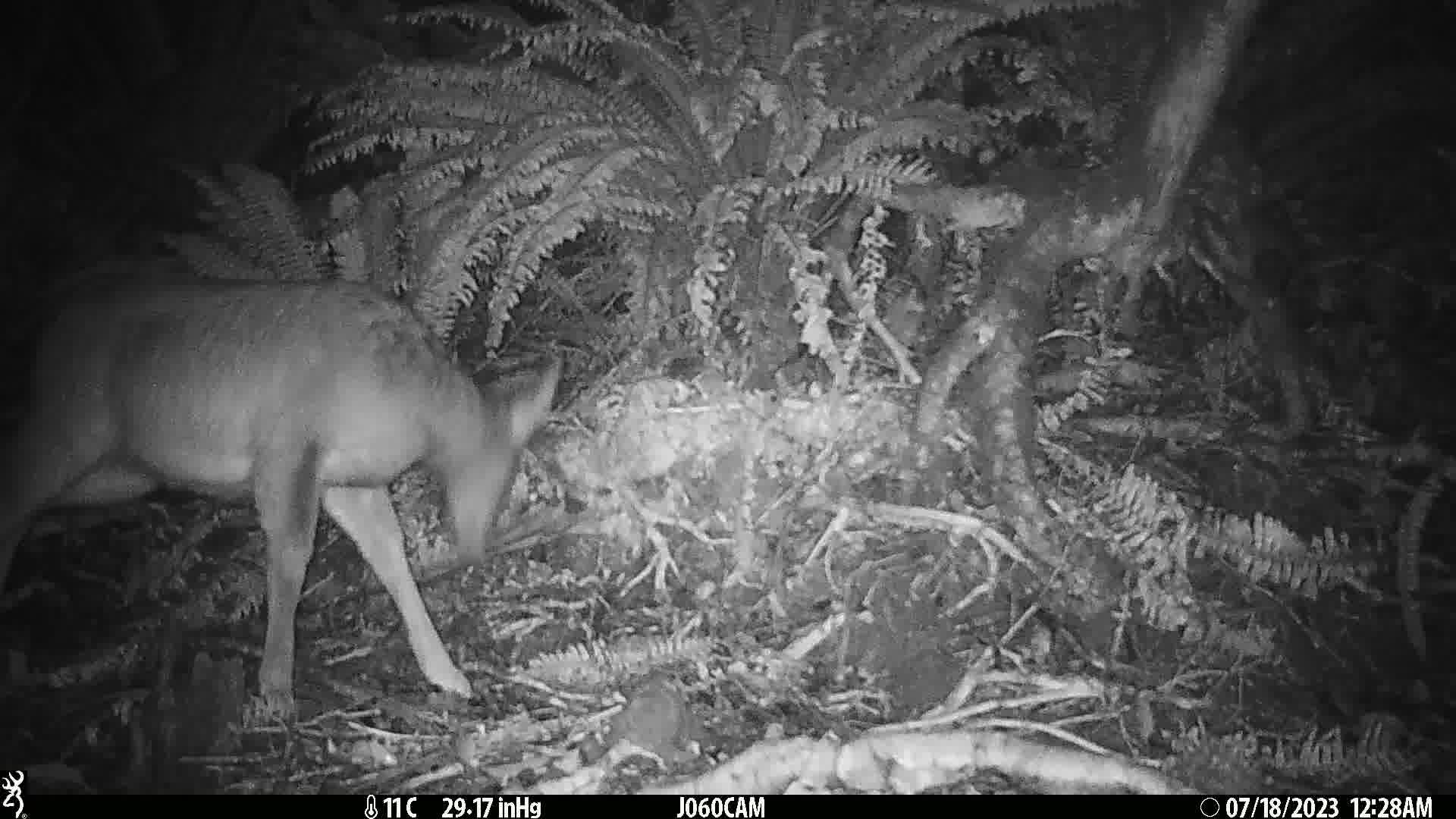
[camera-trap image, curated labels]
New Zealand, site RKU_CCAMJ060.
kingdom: Animalia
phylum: Chordata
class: Mammalia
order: Artiodactyla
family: Cervidae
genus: Odocoileus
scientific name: Odocoileus virginianus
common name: white-tailed deer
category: white tailed deer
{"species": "white tailed deer (white-tailed deer) (Odocoileus virginianus)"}